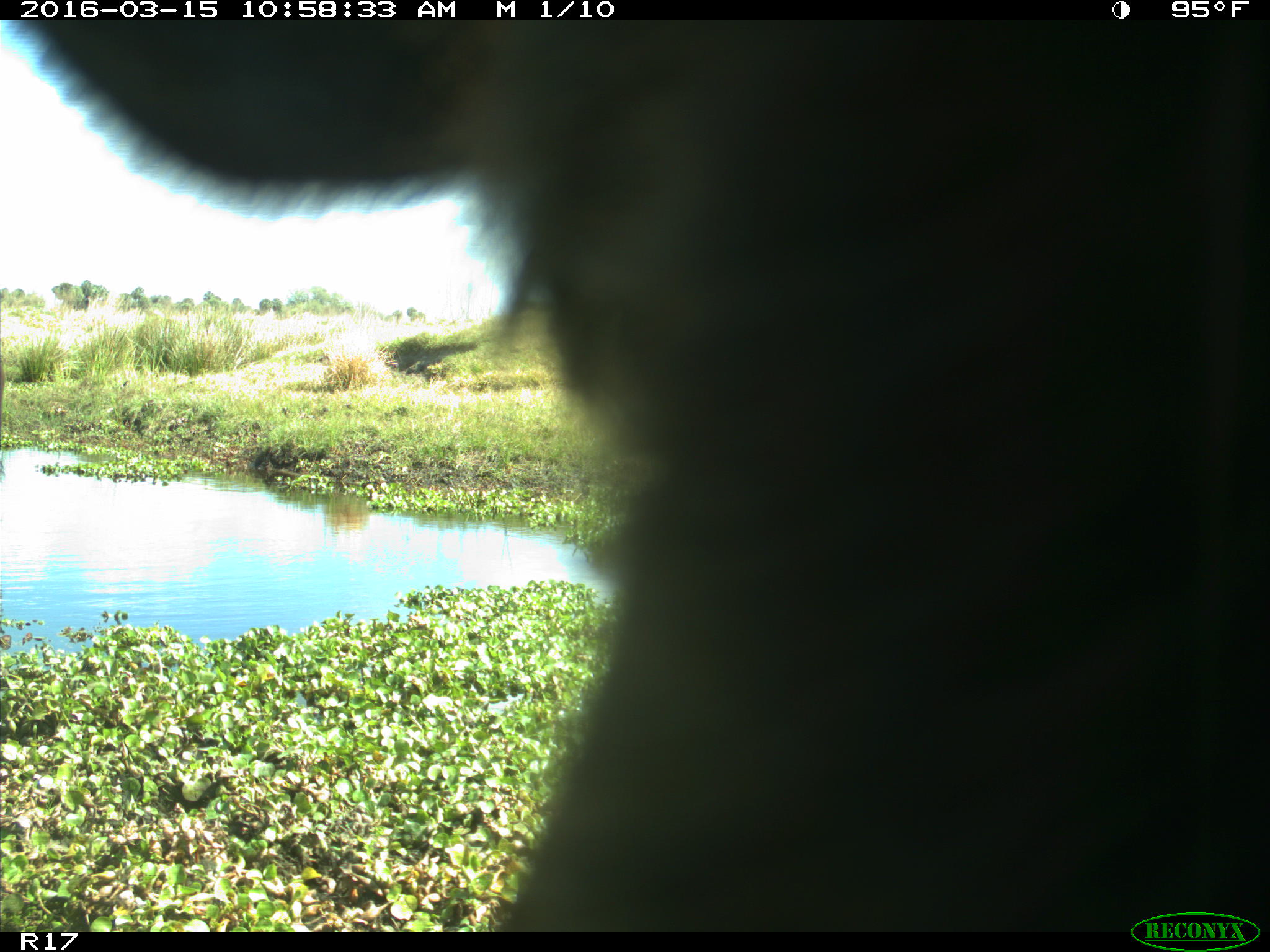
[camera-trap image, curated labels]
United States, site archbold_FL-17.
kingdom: Animalia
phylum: Chordata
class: Mammalia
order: Artiodactyla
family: Bovidae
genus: Bos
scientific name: Bos taurus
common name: domestic cow